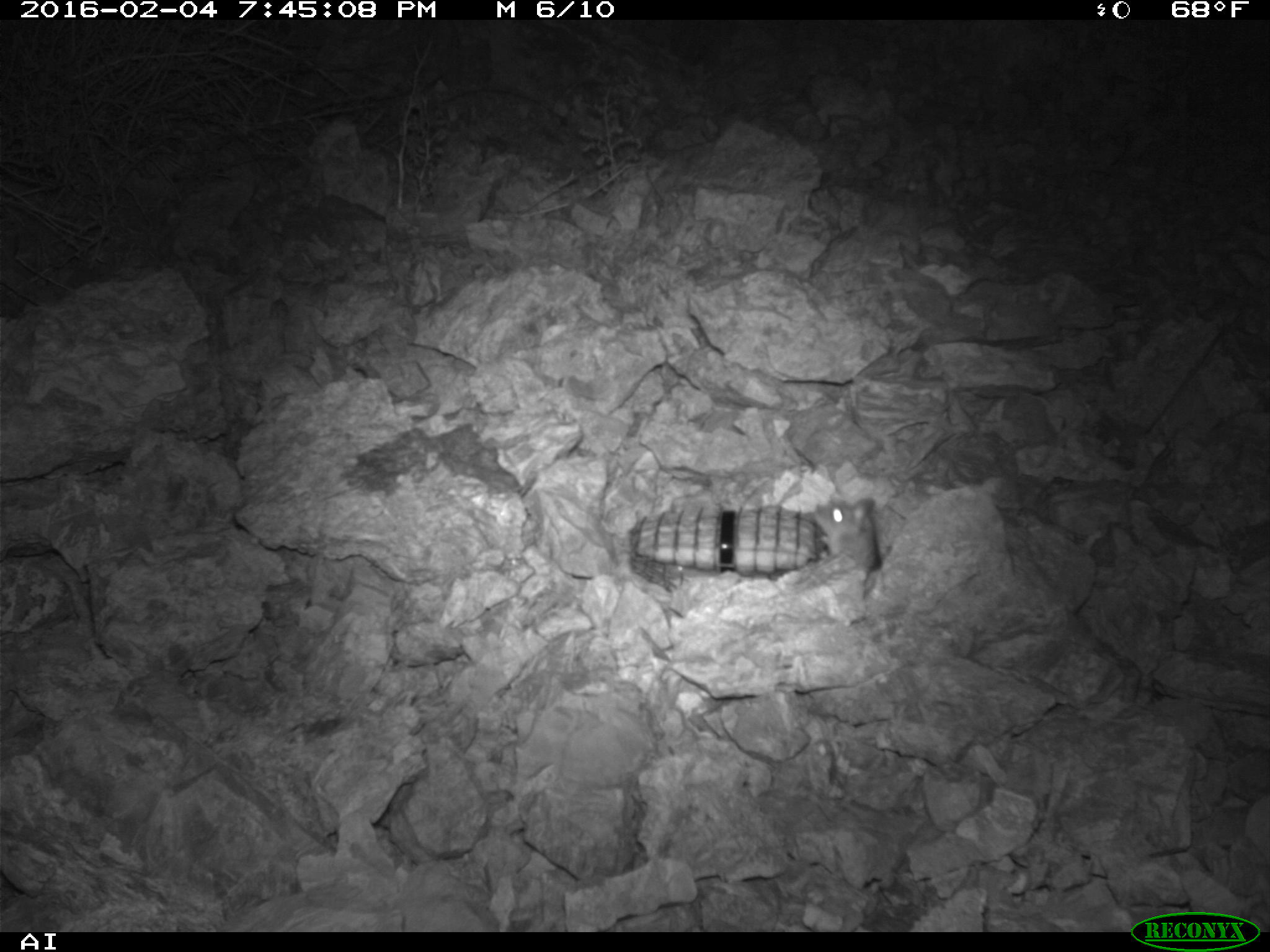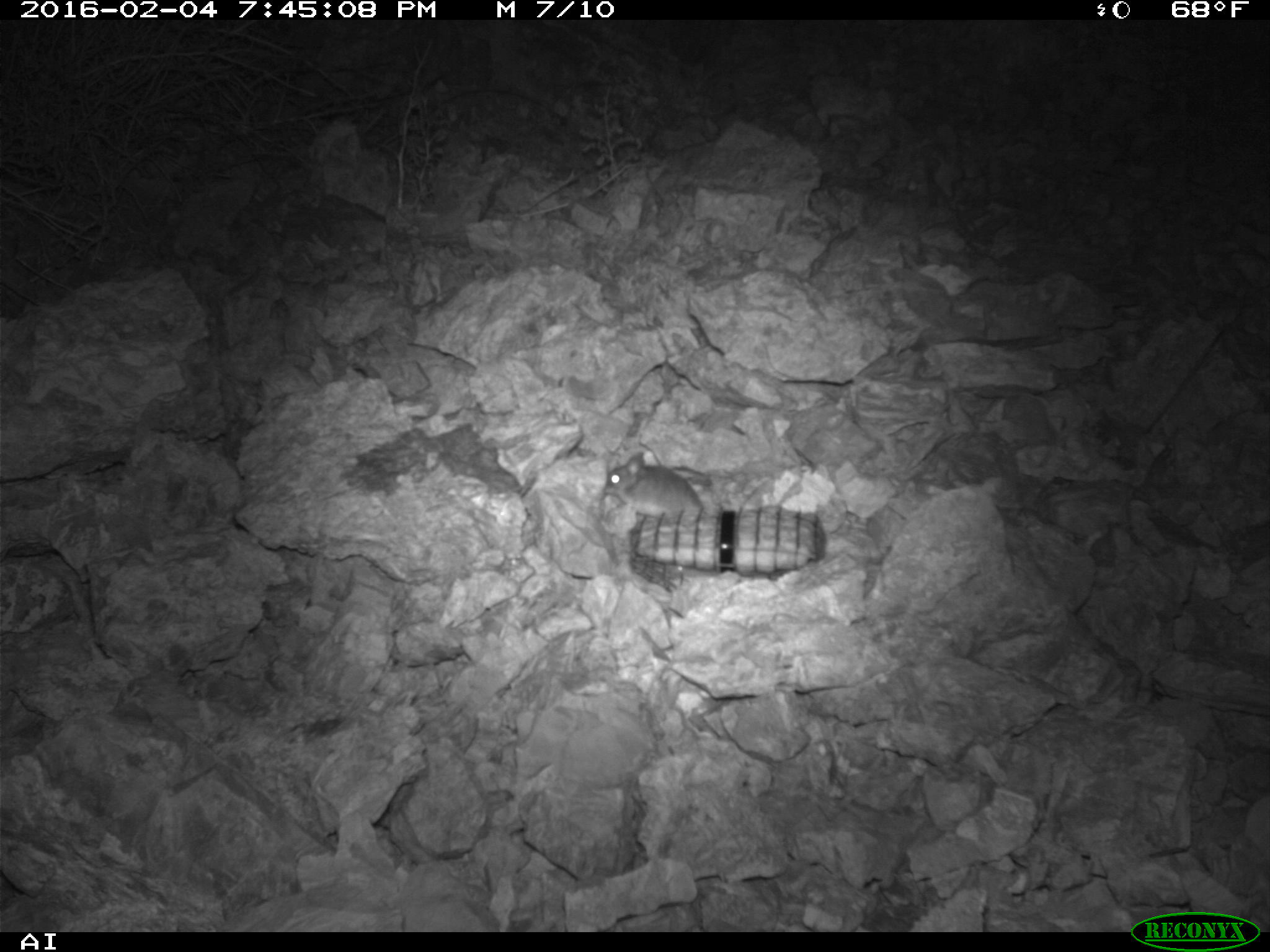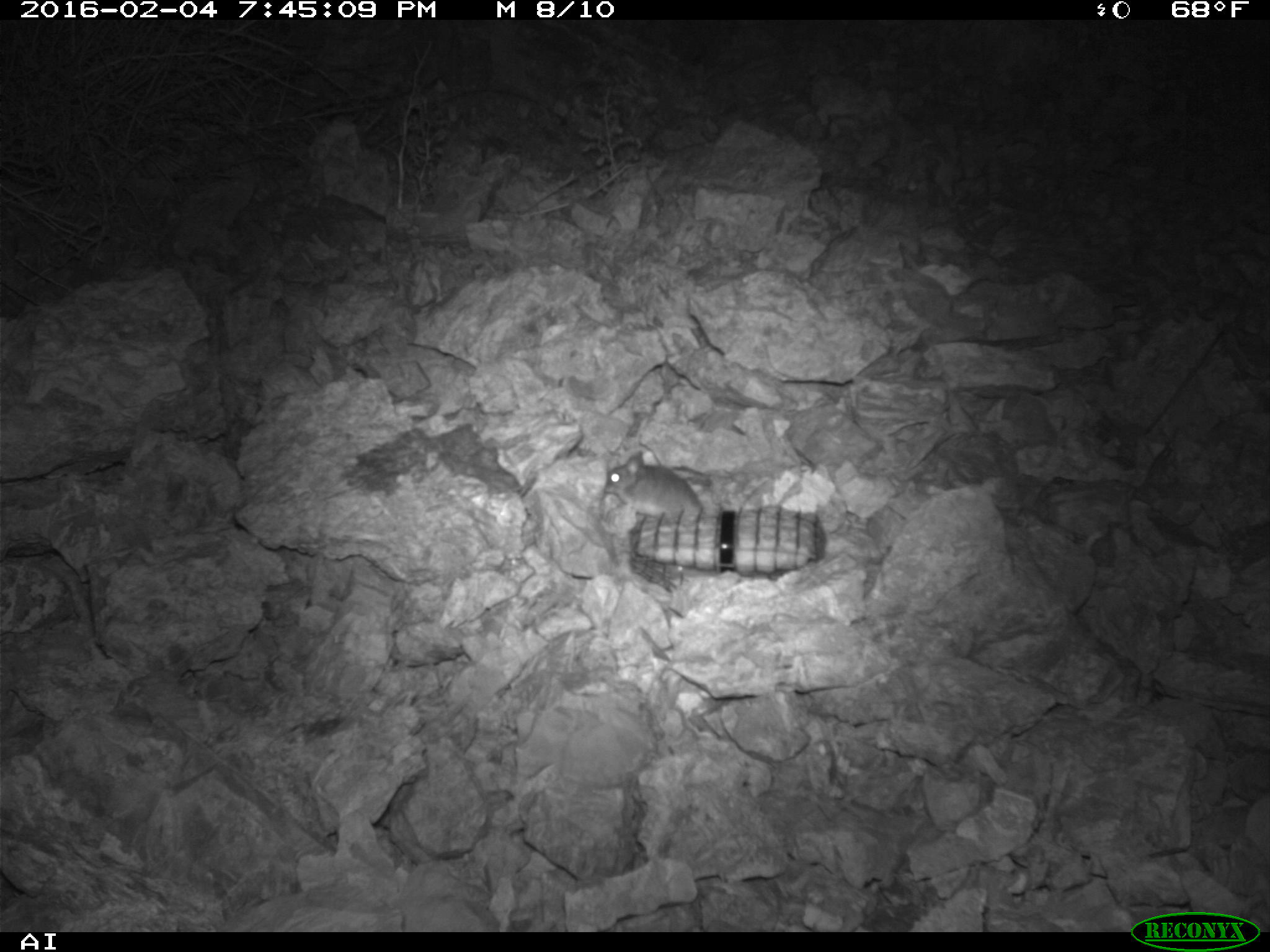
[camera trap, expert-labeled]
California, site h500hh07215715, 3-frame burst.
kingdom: Animalia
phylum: Chordata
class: Mammalia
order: Rodentia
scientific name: Rodentia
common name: rodent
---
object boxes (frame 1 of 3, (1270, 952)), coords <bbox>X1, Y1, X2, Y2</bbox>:
rodent: <bbox>811, 497, 881, 570</bbox>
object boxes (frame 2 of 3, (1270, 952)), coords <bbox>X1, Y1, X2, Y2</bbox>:
rodent: <bbox>602, 444, 707, 516</bbox>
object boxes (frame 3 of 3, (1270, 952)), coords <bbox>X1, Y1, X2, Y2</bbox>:
rodent: <bbox>602, 450, 704, 524</bbox>